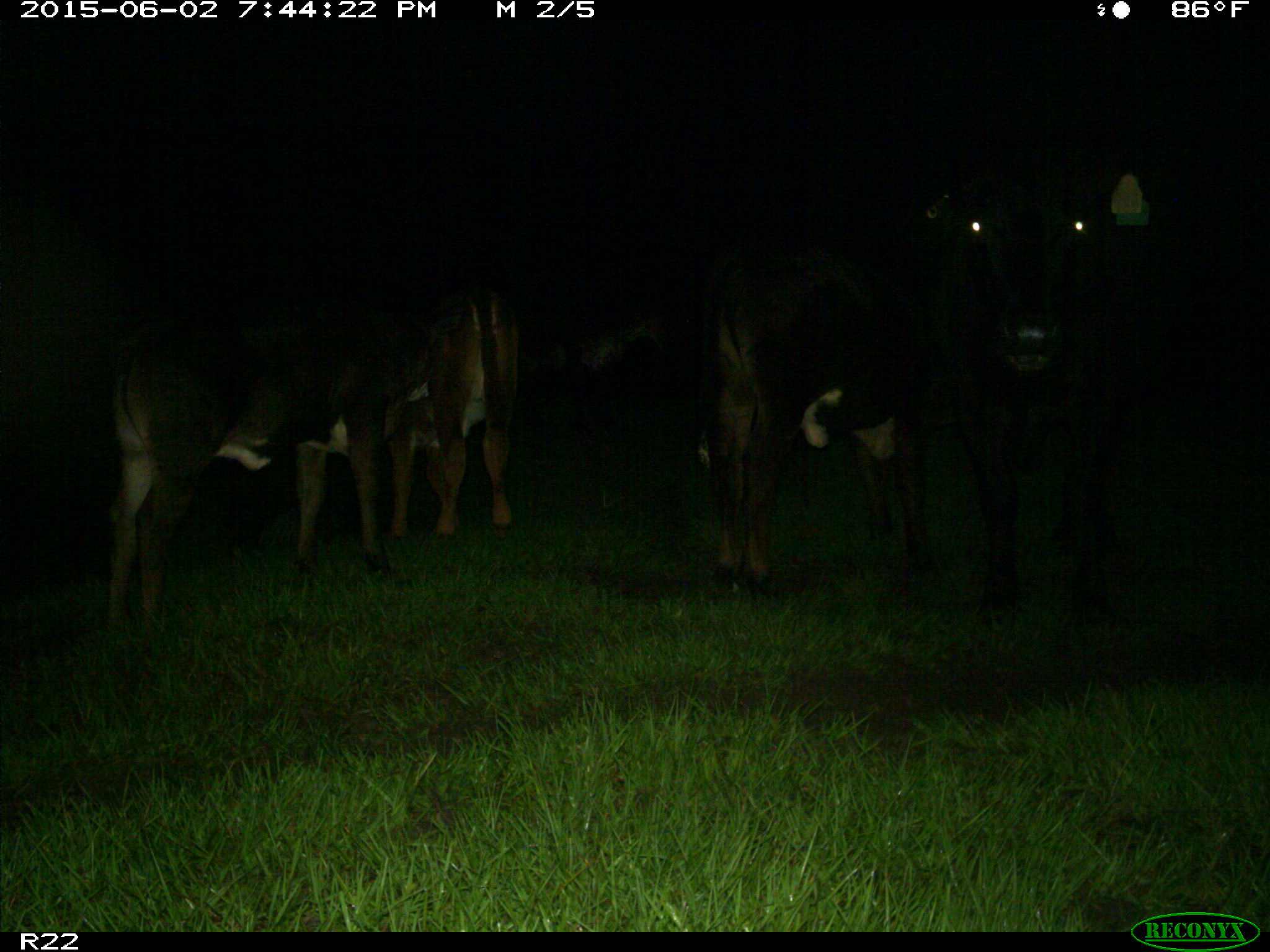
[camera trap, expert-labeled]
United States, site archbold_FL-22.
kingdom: Animalia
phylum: Chordata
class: Mammalia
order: Artiodactyla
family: Bovidae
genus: Bos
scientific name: Bos taurus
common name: domestic cow